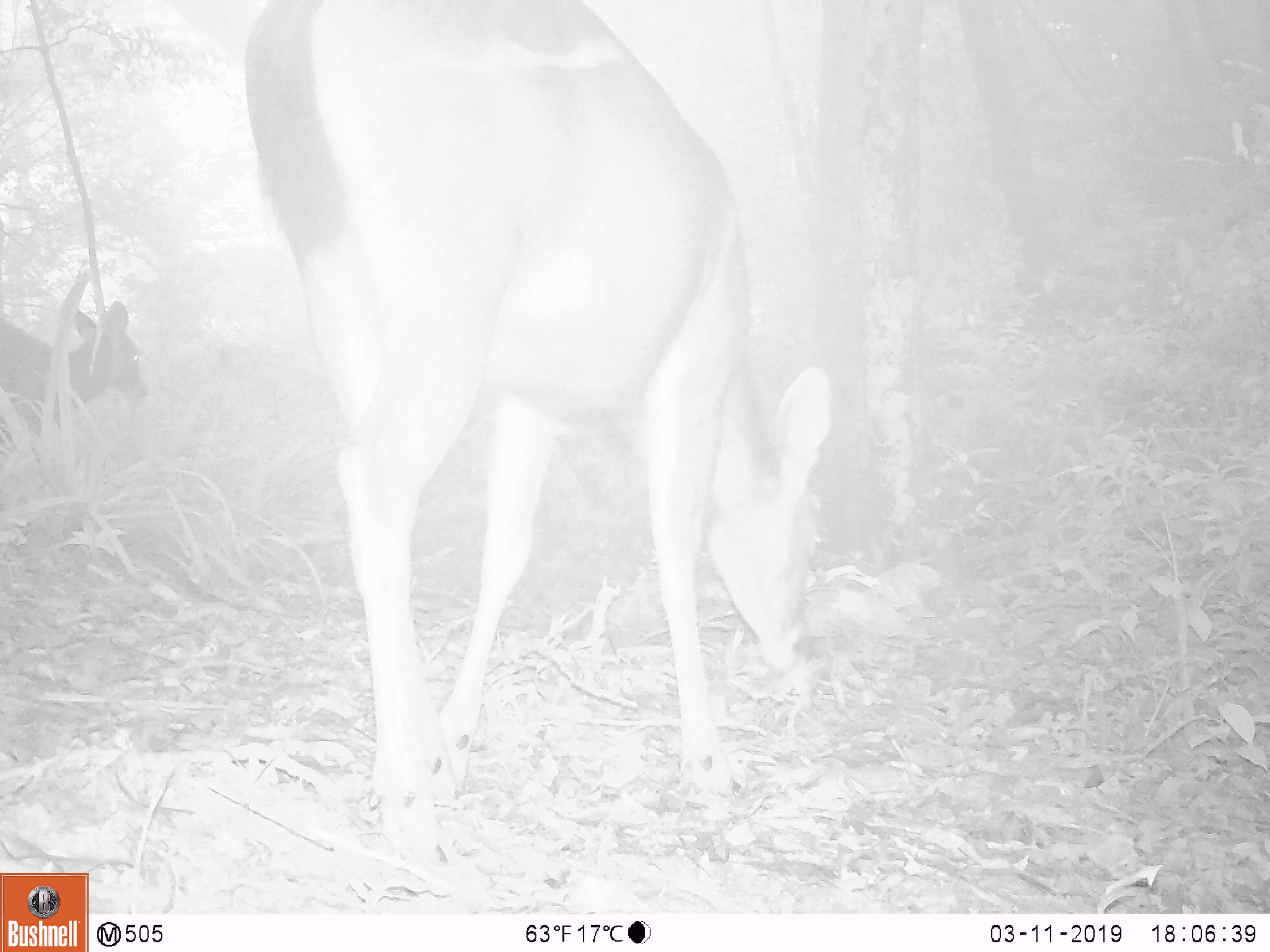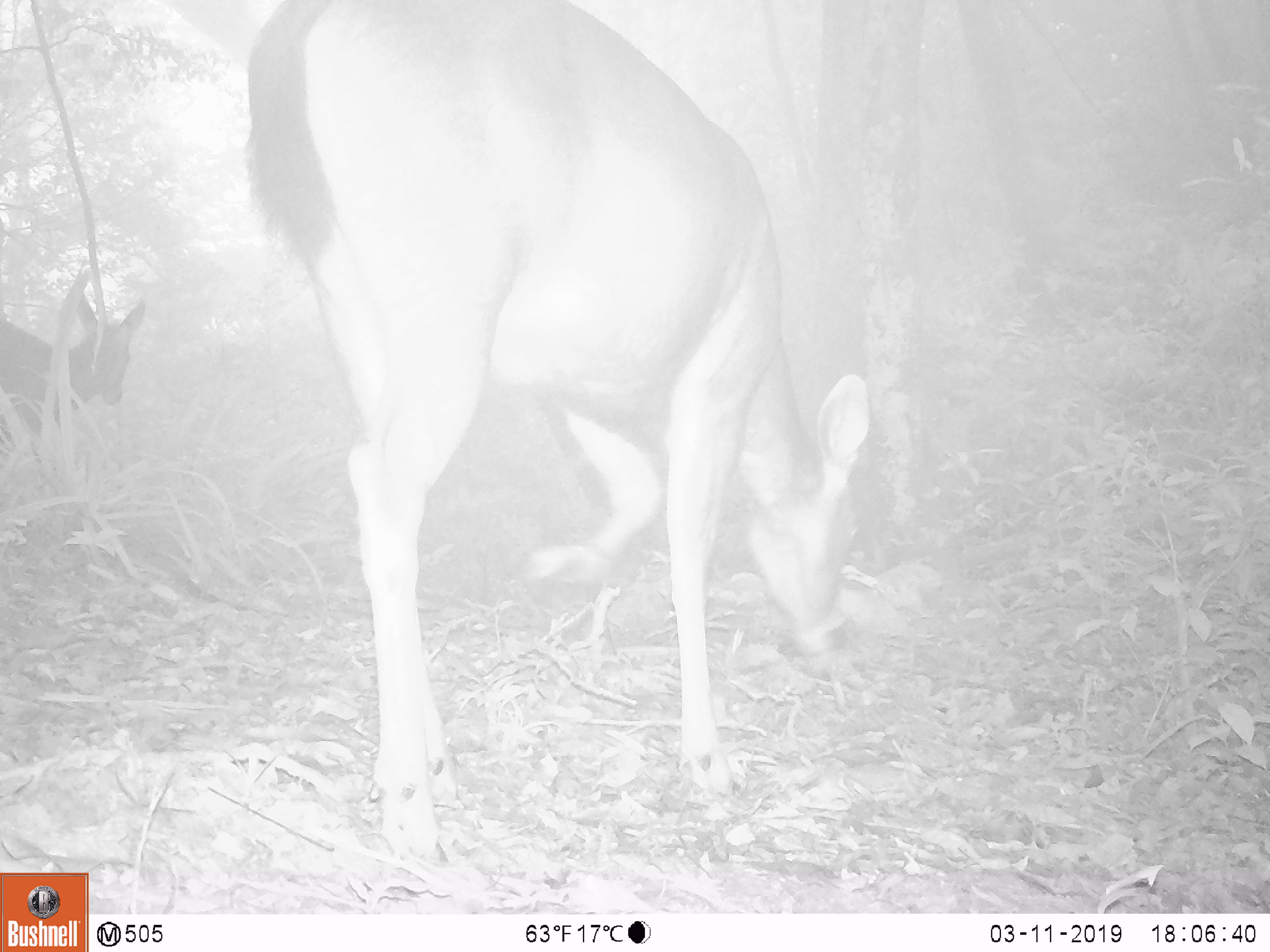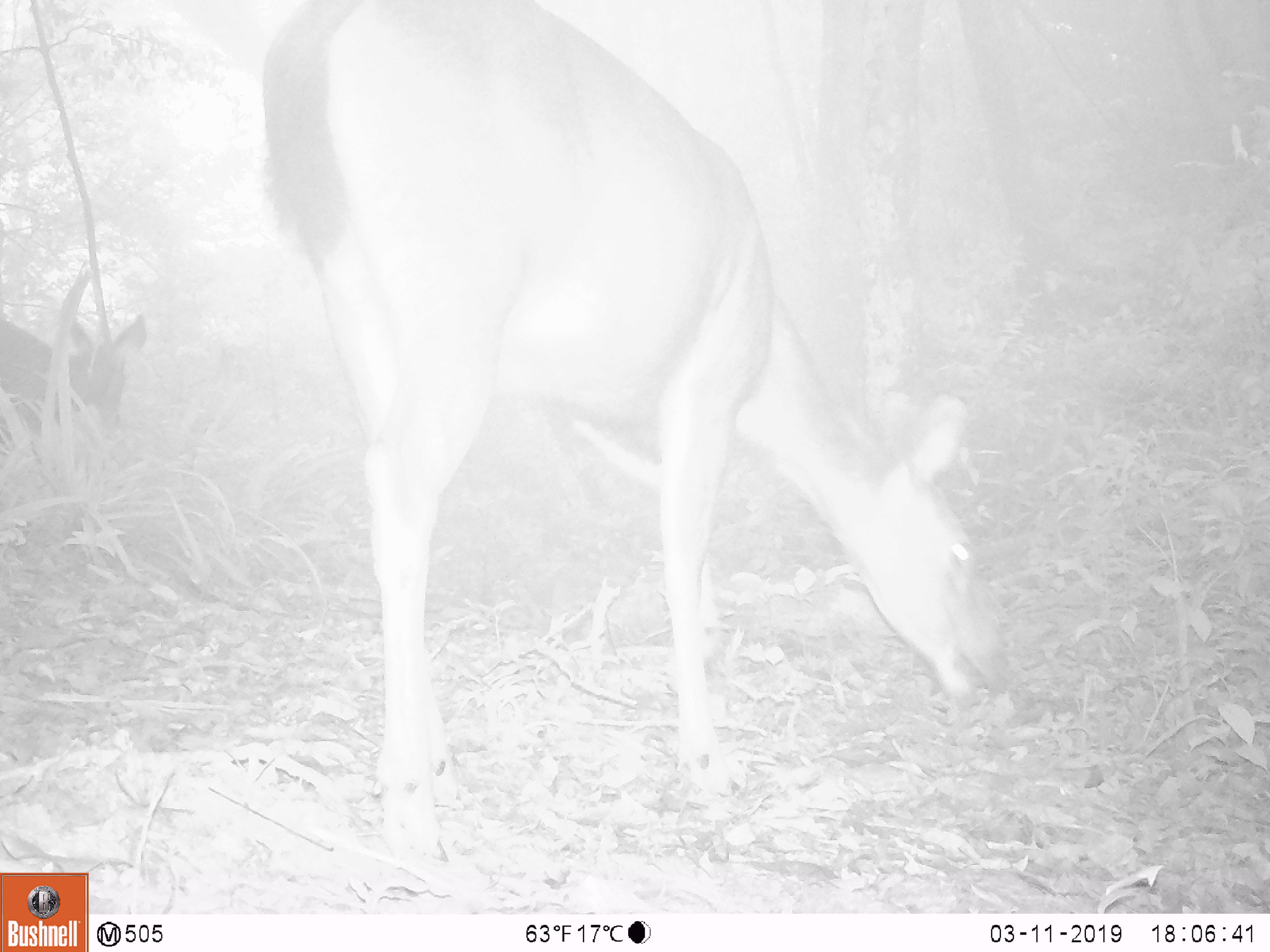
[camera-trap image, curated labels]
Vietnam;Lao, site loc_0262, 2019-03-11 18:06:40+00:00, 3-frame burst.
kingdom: Animalia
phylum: Chordata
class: Mammalia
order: Artiodactyla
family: Cervidae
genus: Rusa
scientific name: Rusa unicolor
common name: sambar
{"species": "sambar (Rusa unicolor)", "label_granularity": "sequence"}